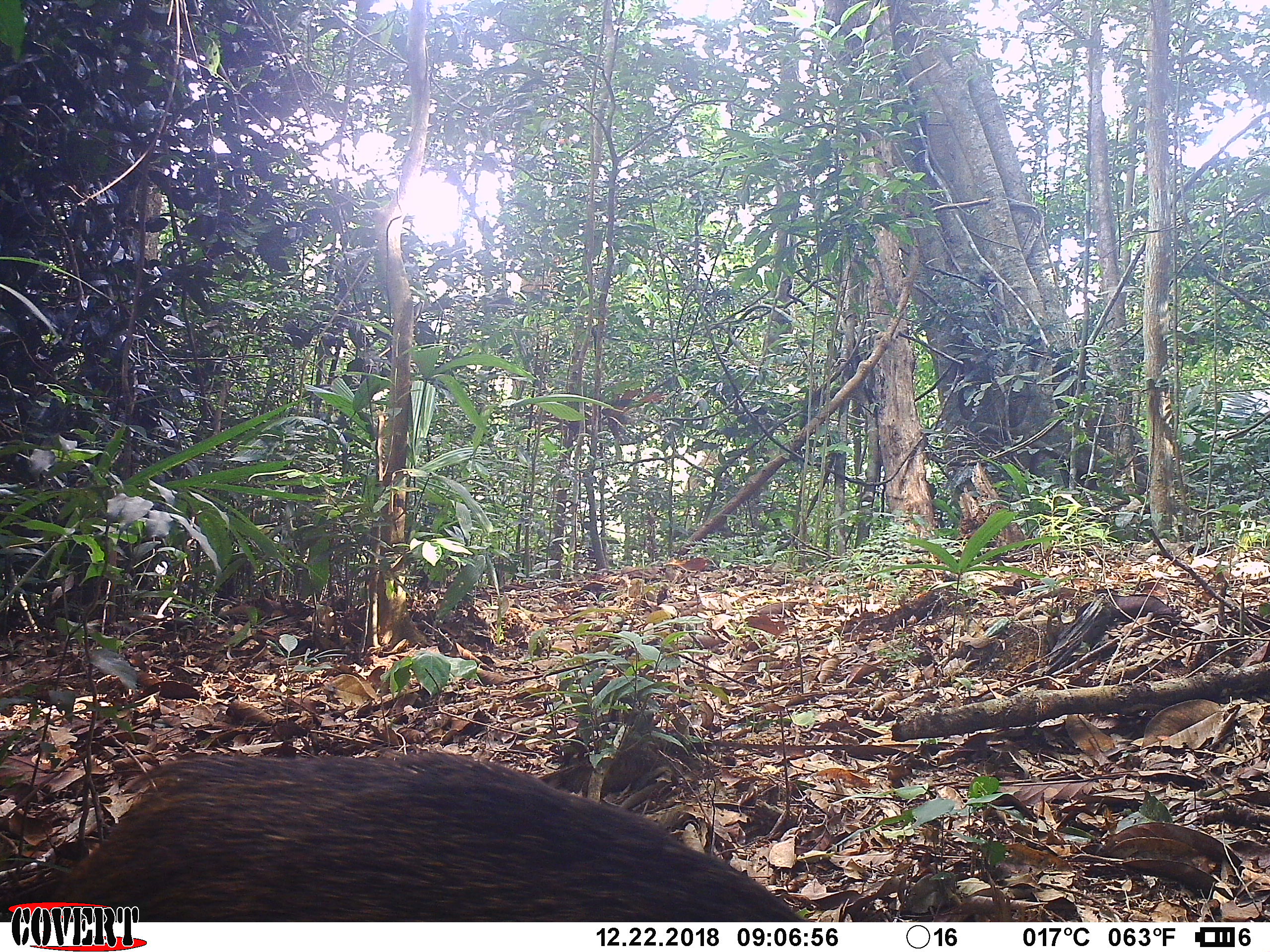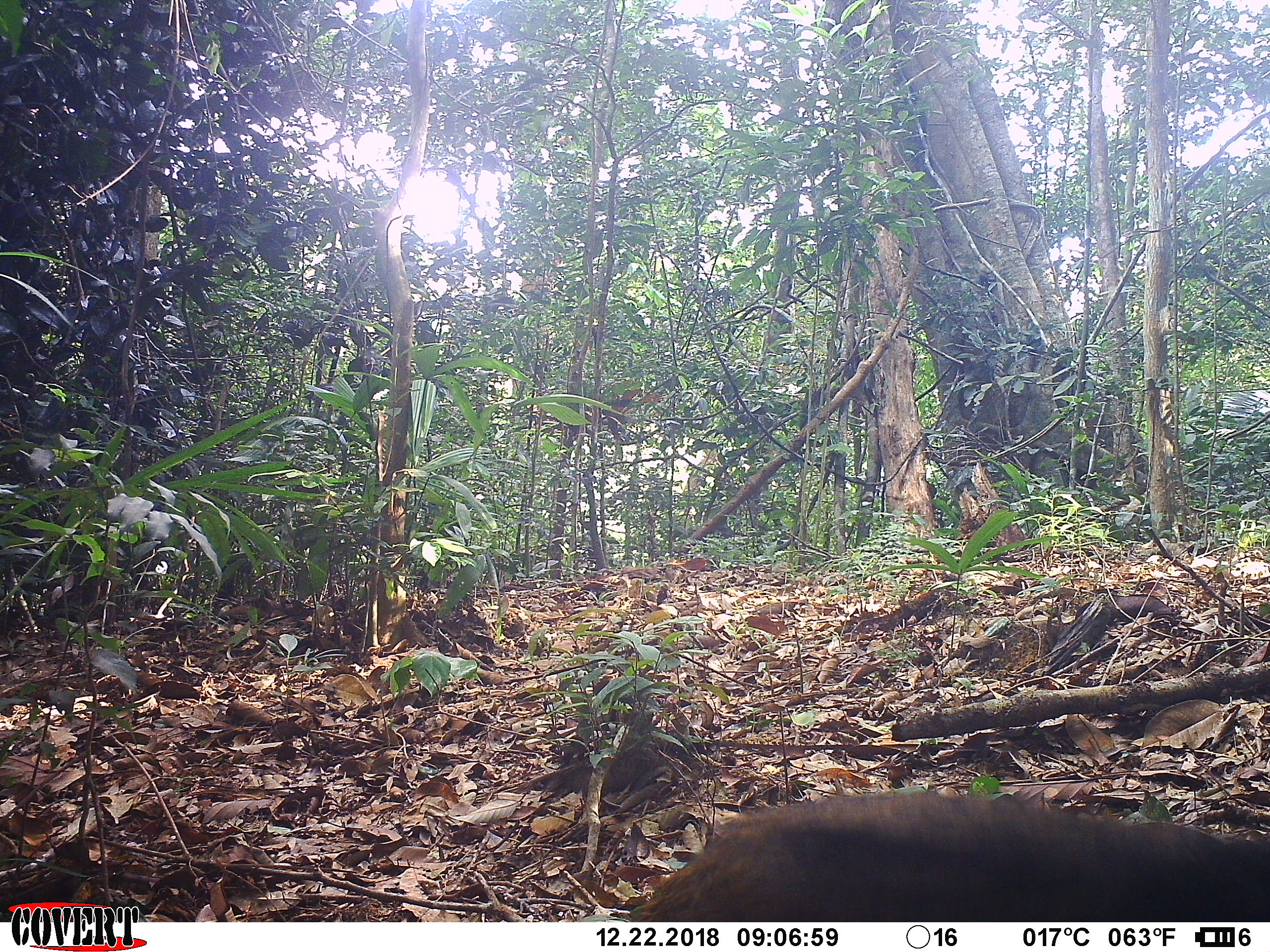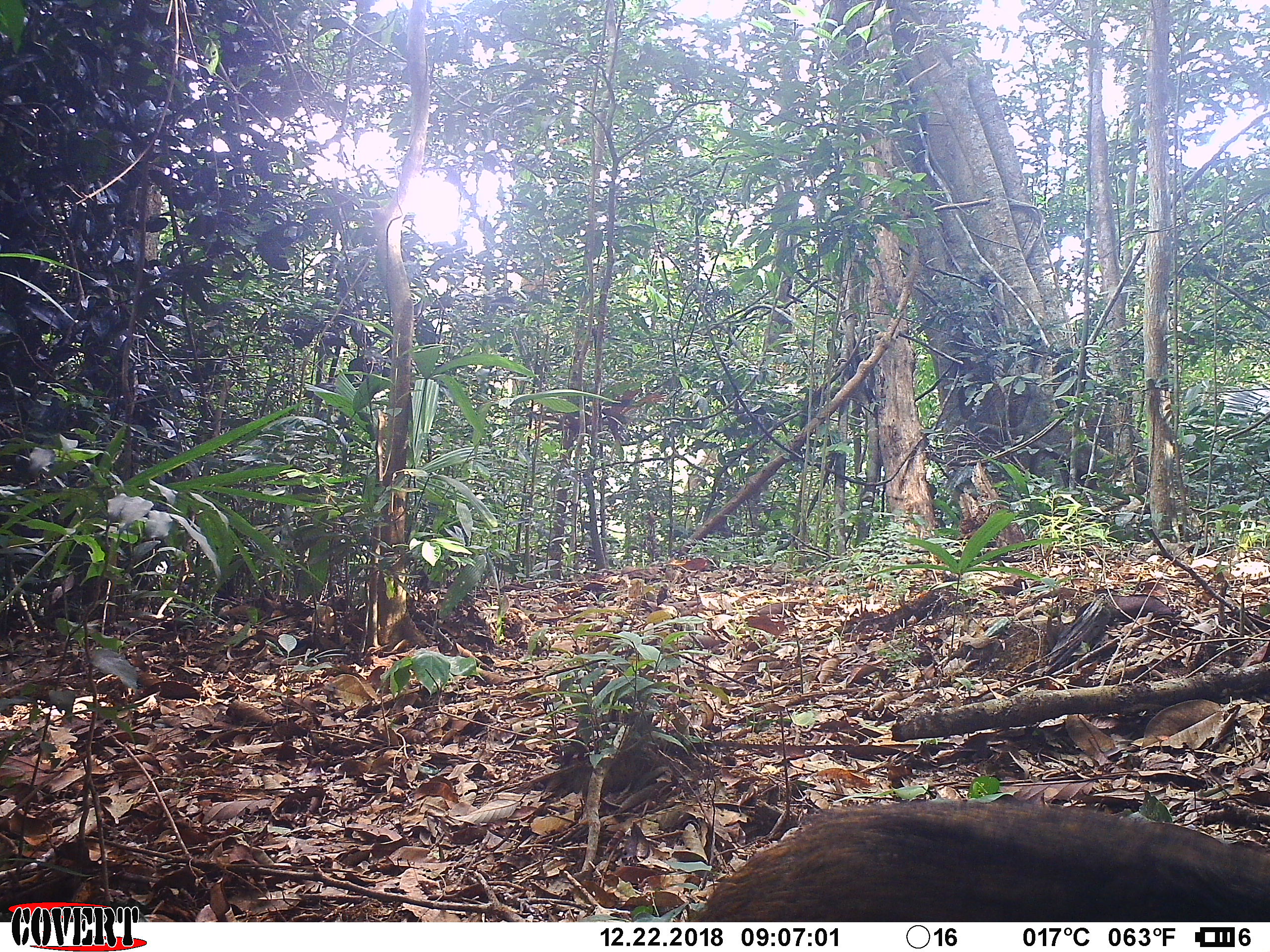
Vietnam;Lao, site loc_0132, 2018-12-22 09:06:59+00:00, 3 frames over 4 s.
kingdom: Animalia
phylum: Chordata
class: Mammalia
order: Artiodactyla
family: Suidae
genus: Sus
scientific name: Sus scrofa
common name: eurasian wild pig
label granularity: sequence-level